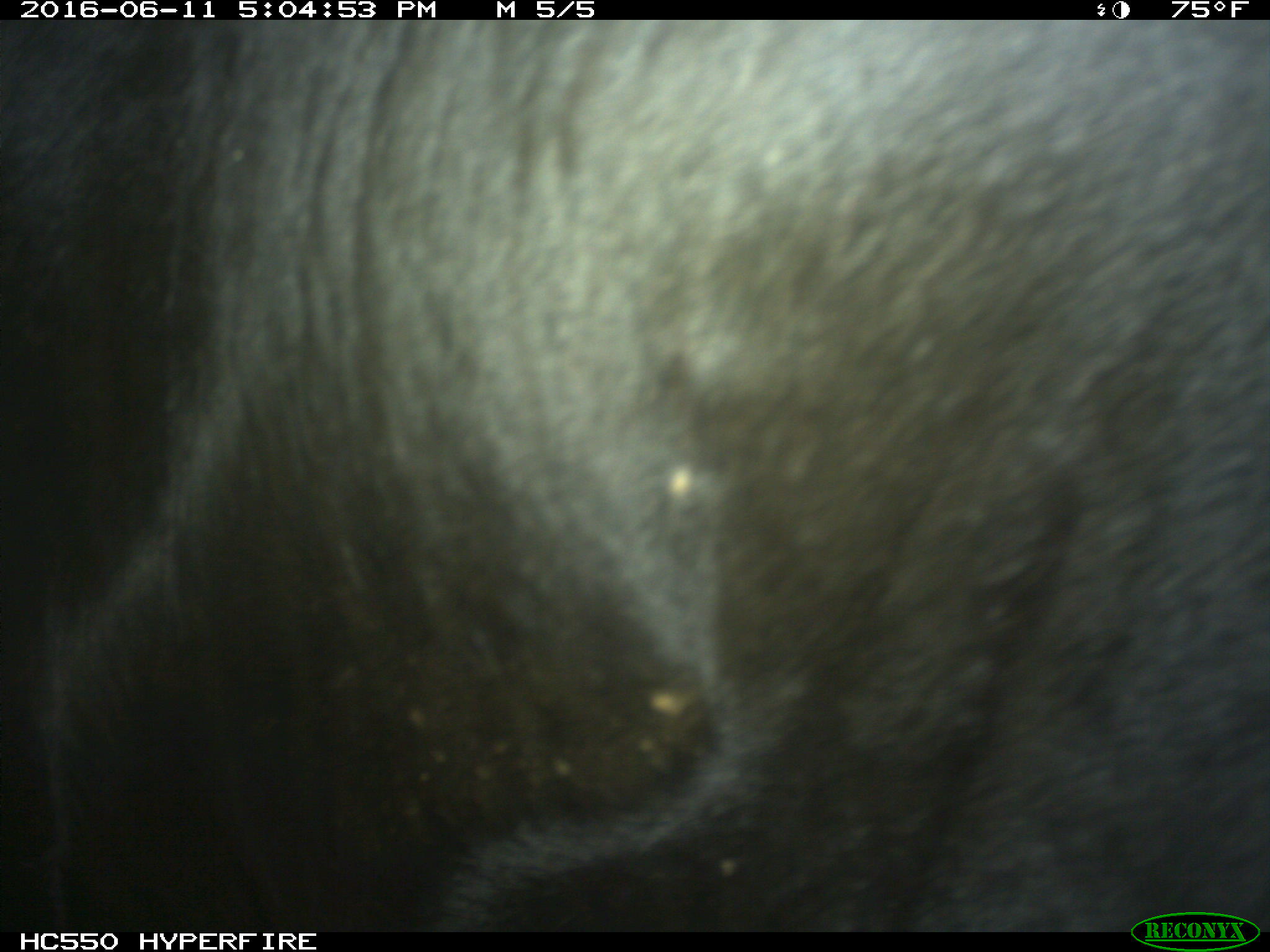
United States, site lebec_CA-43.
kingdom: Animalia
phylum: Chordata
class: Mammalia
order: Artiodactyla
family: Bovidae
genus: Bos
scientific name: Bos taurus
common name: domestic cow